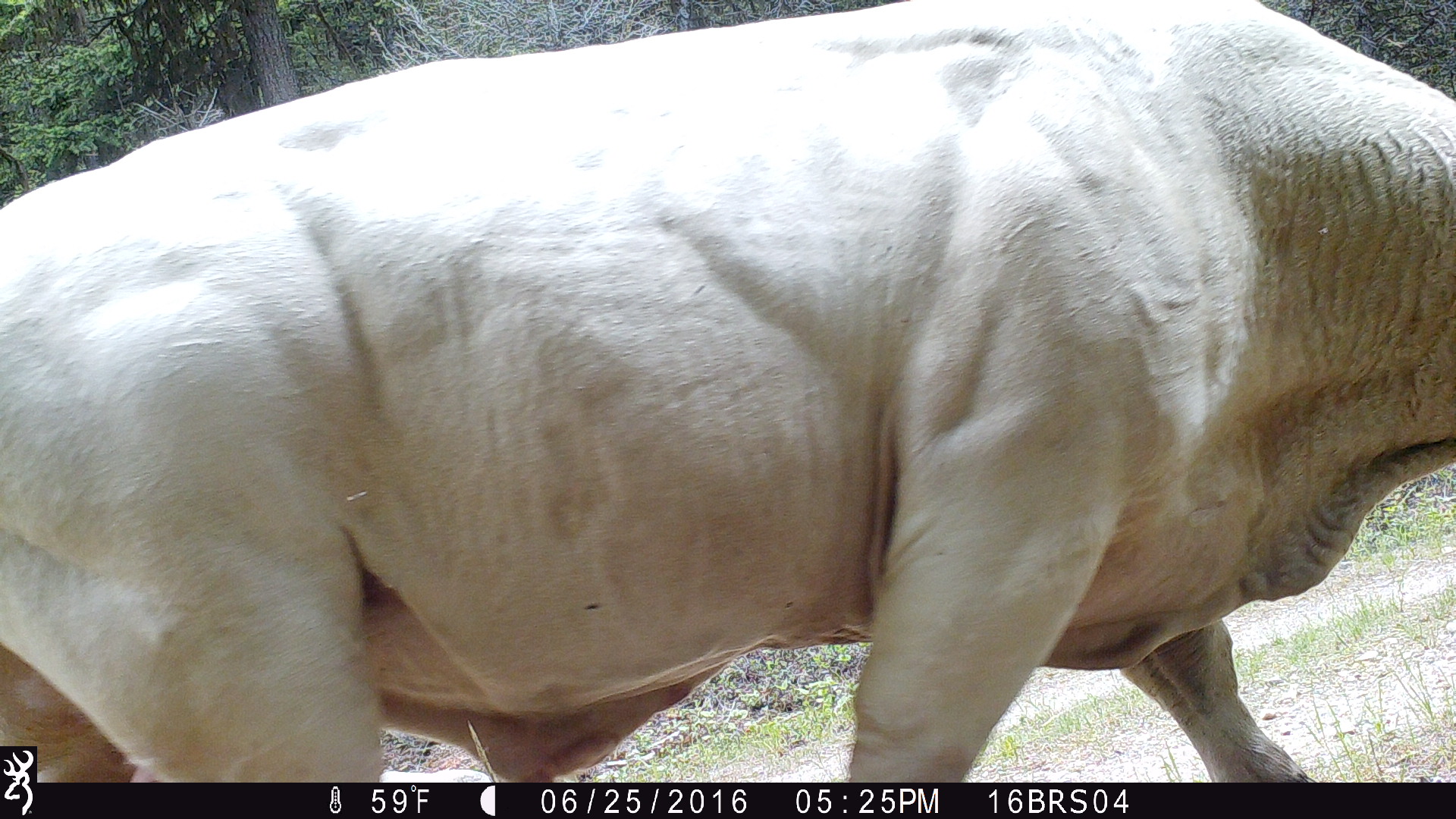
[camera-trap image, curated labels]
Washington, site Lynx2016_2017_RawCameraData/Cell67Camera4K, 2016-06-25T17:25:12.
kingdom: Animalia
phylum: Chordata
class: Mammalia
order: Artiodactyla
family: Bovidae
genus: Bos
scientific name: Bos taurus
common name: domestic cattle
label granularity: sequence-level